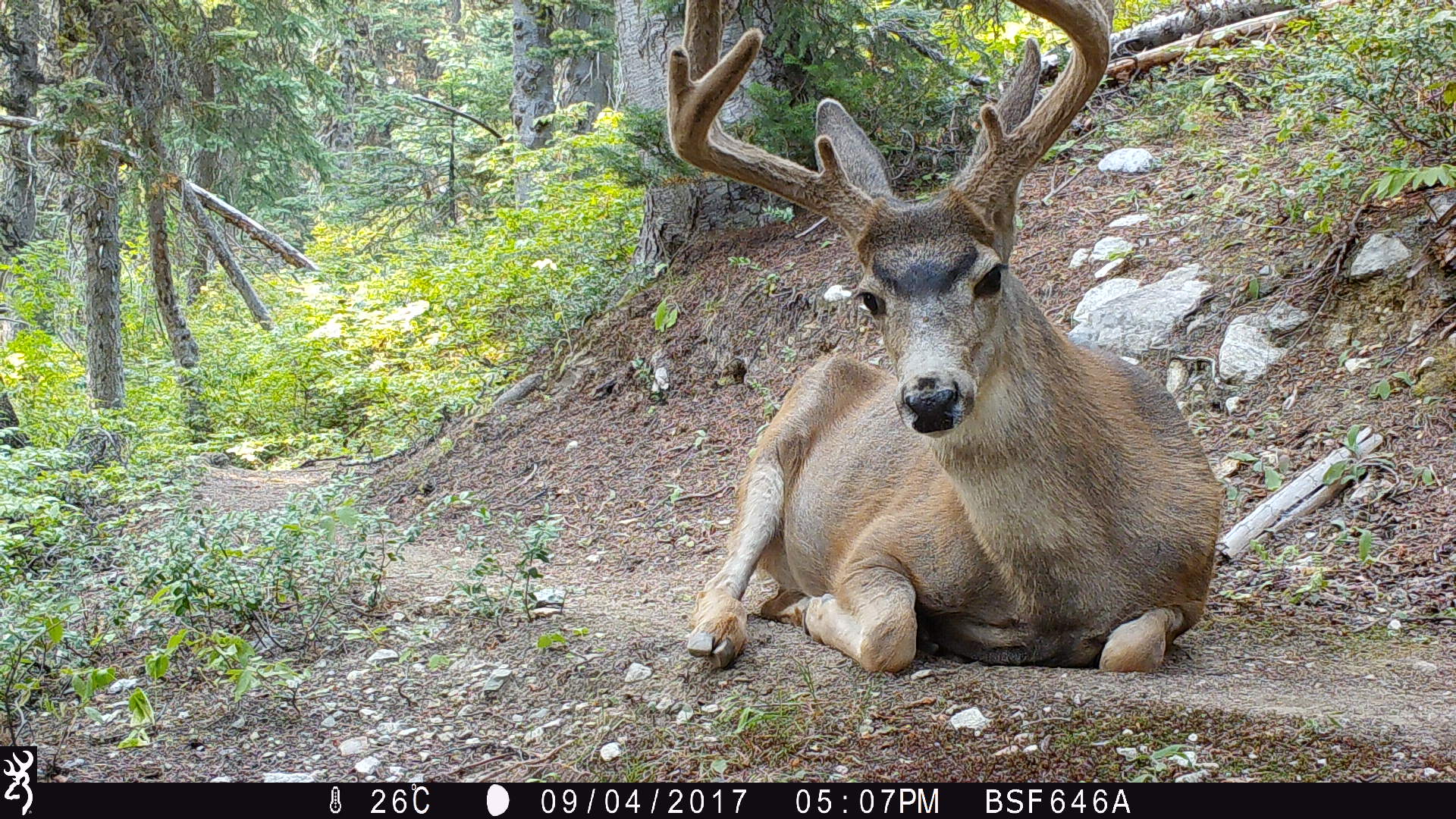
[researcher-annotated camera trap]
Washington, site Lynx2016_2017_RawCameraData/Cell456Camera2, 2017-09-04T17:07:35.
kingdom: Animalia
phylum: Chordata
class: Mammalia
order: Artiodactyla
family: Cervidae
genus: Odocoileus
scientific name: Odocoileus hemionus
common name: mule deer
Odocoileus hemionus (mule deer). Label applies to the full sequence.